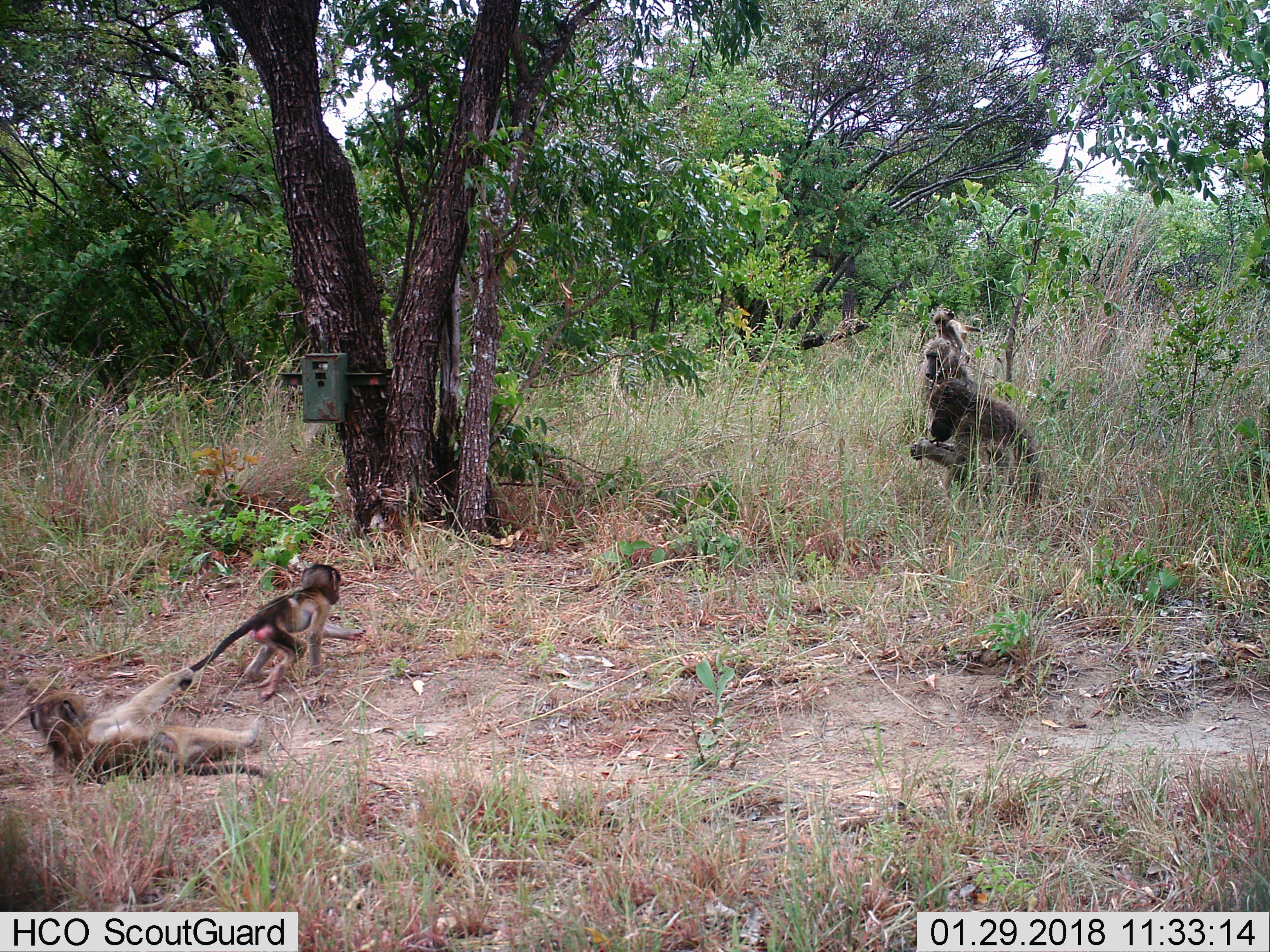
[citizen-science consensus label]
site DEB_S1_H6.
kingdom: Animalia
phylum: Chordata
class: Mammalia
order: Primates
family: Cercopithecidae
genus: Papio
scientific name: Papio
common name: baboon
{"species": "baboon (Papio)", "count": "5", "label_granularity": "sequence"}